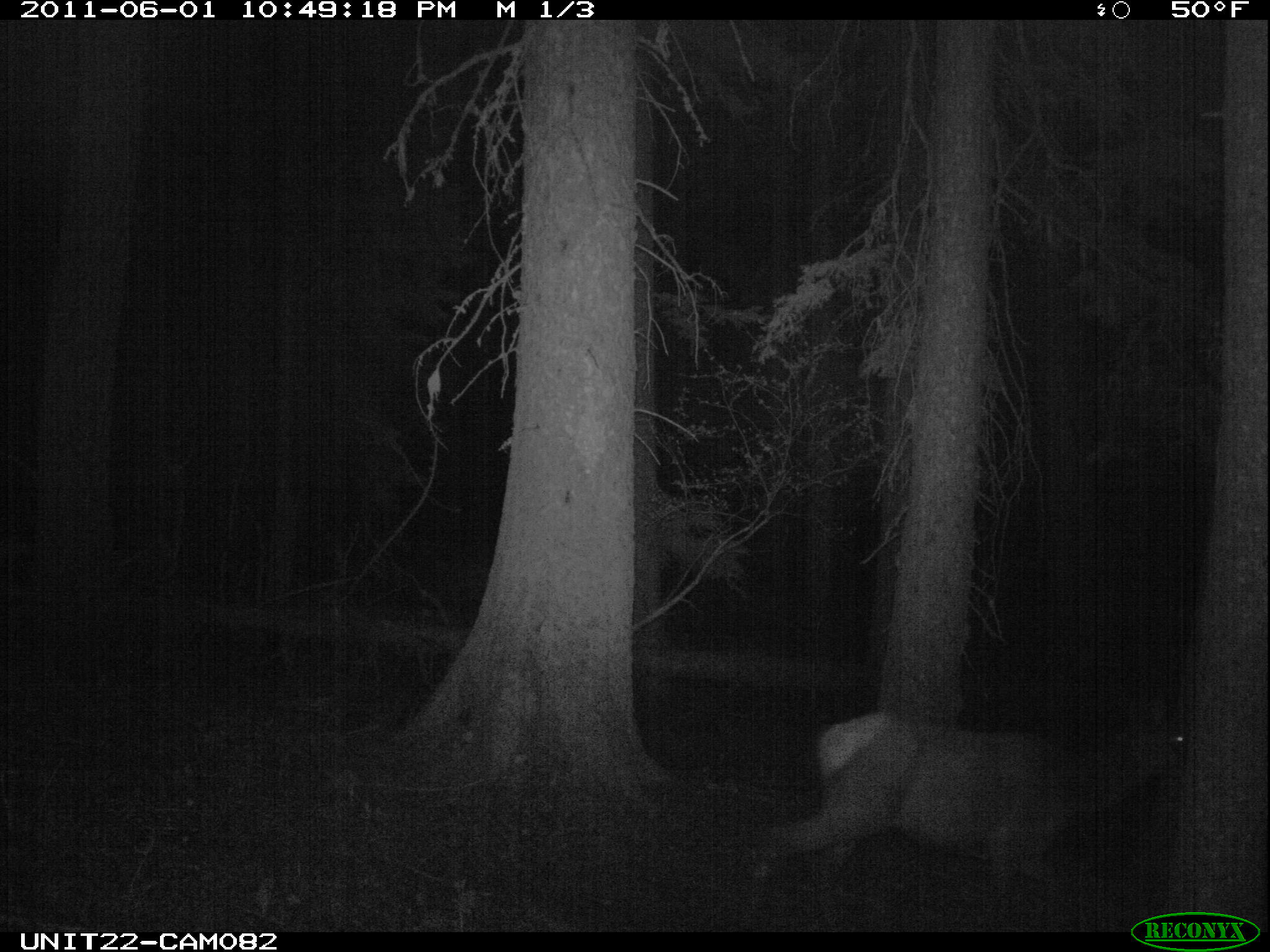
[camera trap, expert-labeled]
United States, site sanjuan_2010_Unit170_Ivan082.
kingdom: Animalia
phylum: Chordata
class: Mammalia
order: Artiodactyla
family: Cervidae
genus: Cervus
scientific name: Cervus elaphus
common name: red deer